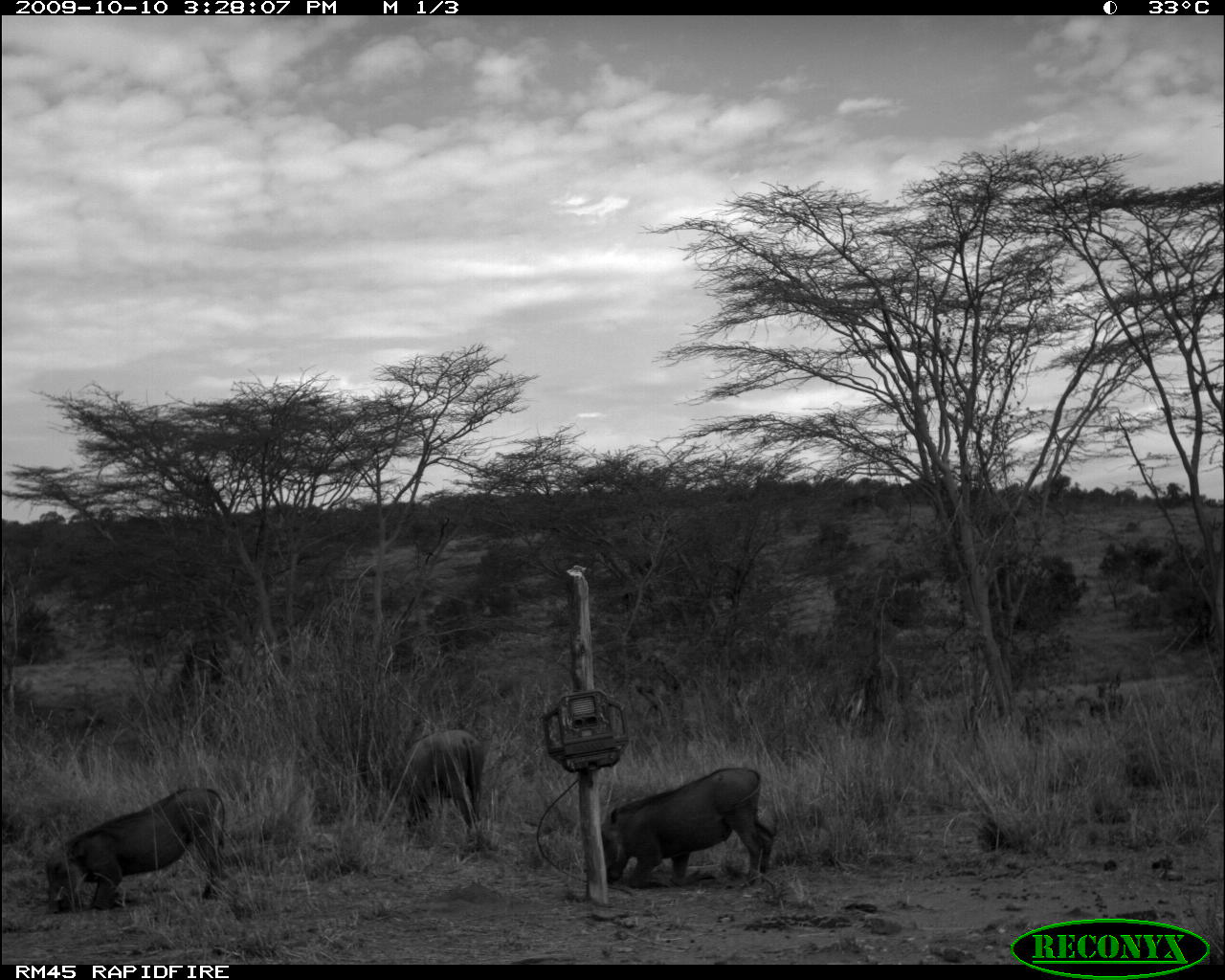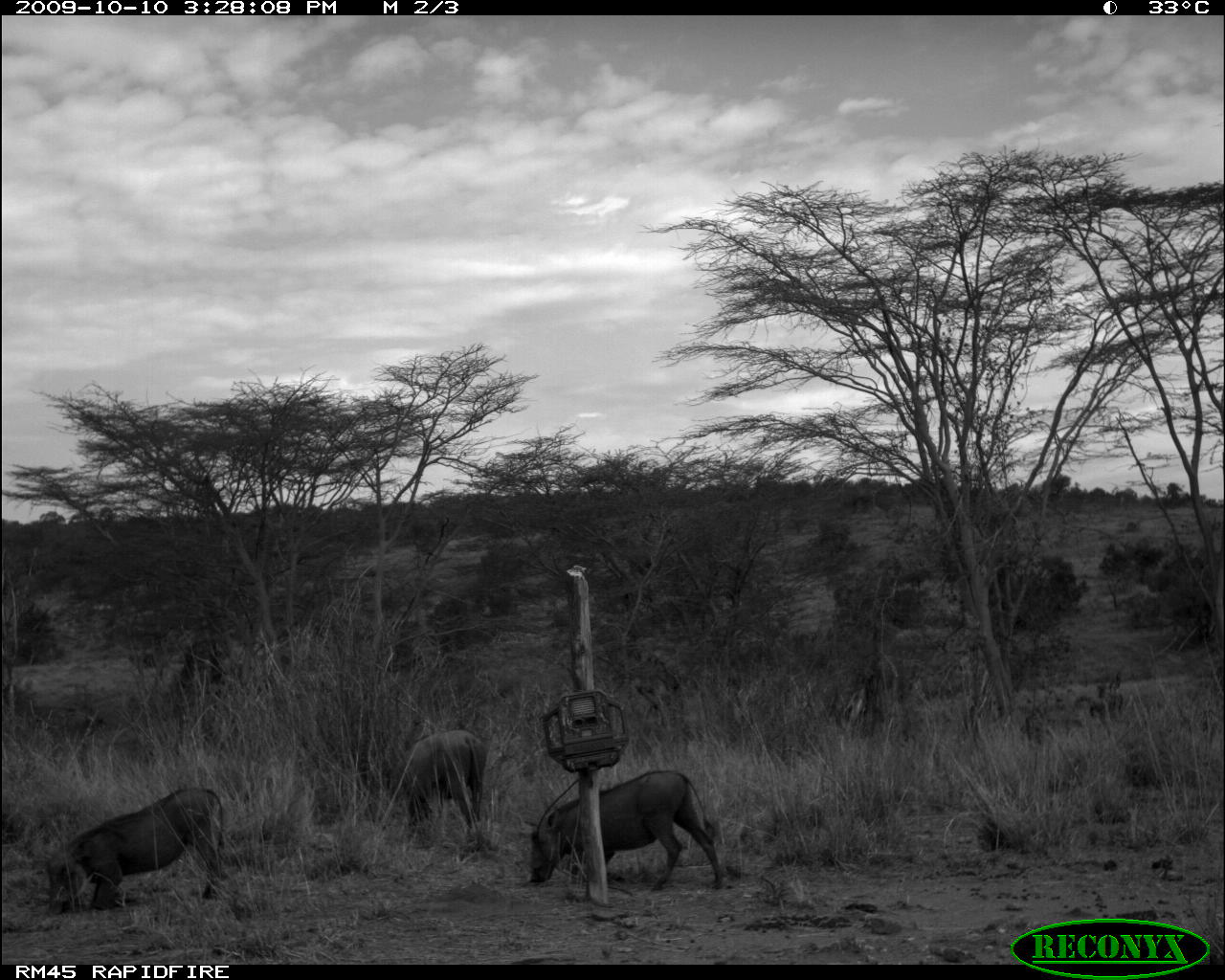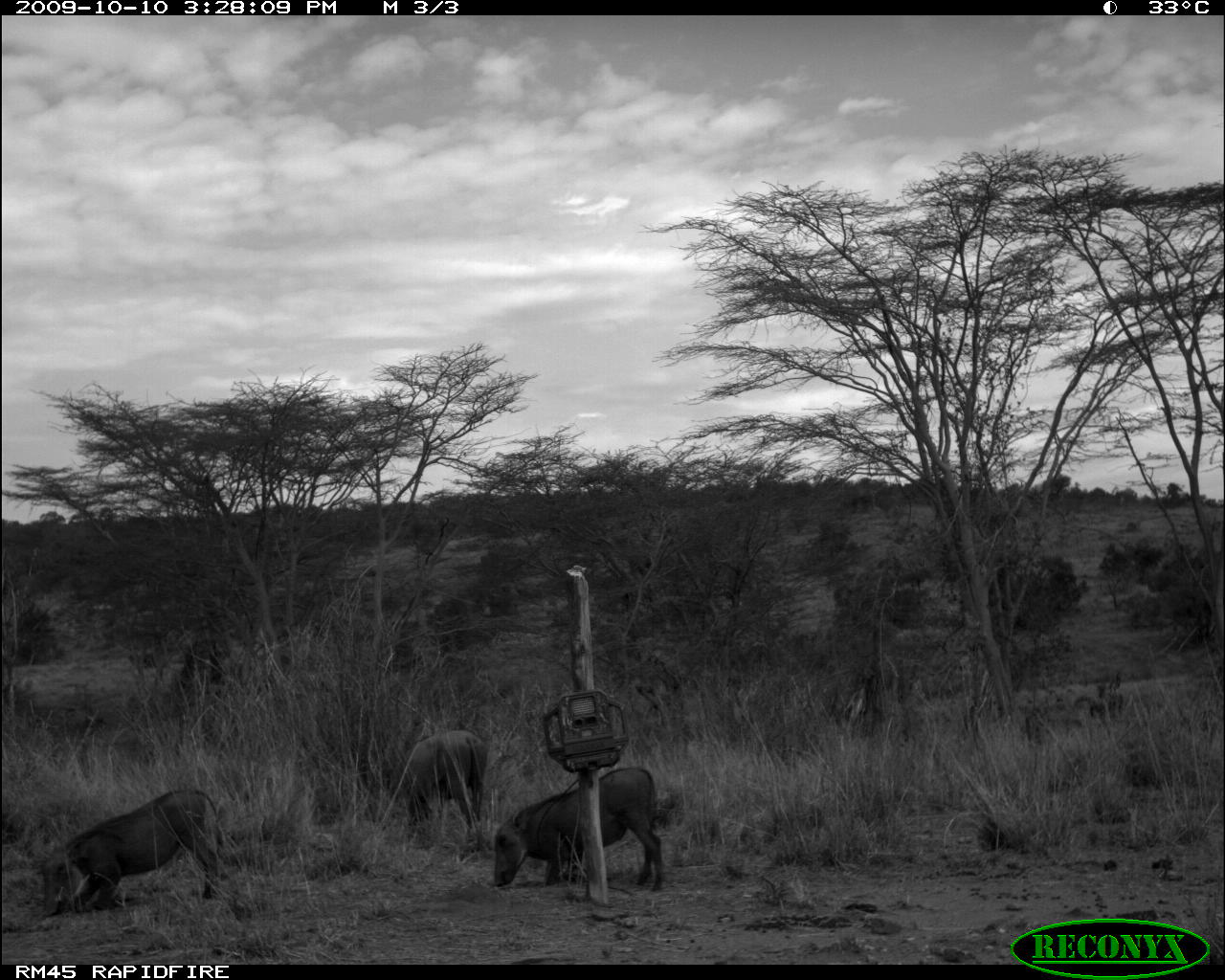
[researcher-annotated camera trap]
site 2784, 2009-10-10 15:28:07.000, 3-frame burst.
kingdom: Animalia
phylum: Chordata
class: Mammalia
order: Artiodactyla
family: Suidae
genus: Phacochoerus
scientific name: Phacochoerus africanus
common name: common warthog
Phacochoerus africanus (common warthog), count 3.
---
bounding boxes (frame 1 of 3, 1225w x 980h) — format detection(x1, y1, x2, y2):
phacochoerus africanus: detection(45, 787, 225, 913); detection(601, 766, 775, 887); detection(399, 730, 484, 837)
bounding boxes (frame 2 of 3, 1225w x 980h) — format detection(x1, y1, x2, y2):
phacochoerus africanus: detection(526, 769, 724, 891); detection(44, 787, 224, 916); detection(400, 731, 485, 826)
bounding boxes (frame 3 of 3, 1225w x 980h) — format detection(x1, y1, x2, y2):
phacochoerus africanus: detection(39, 787, 225, 916); detection(489, 764, 662, 884); detection(399, 730, 484, 837)